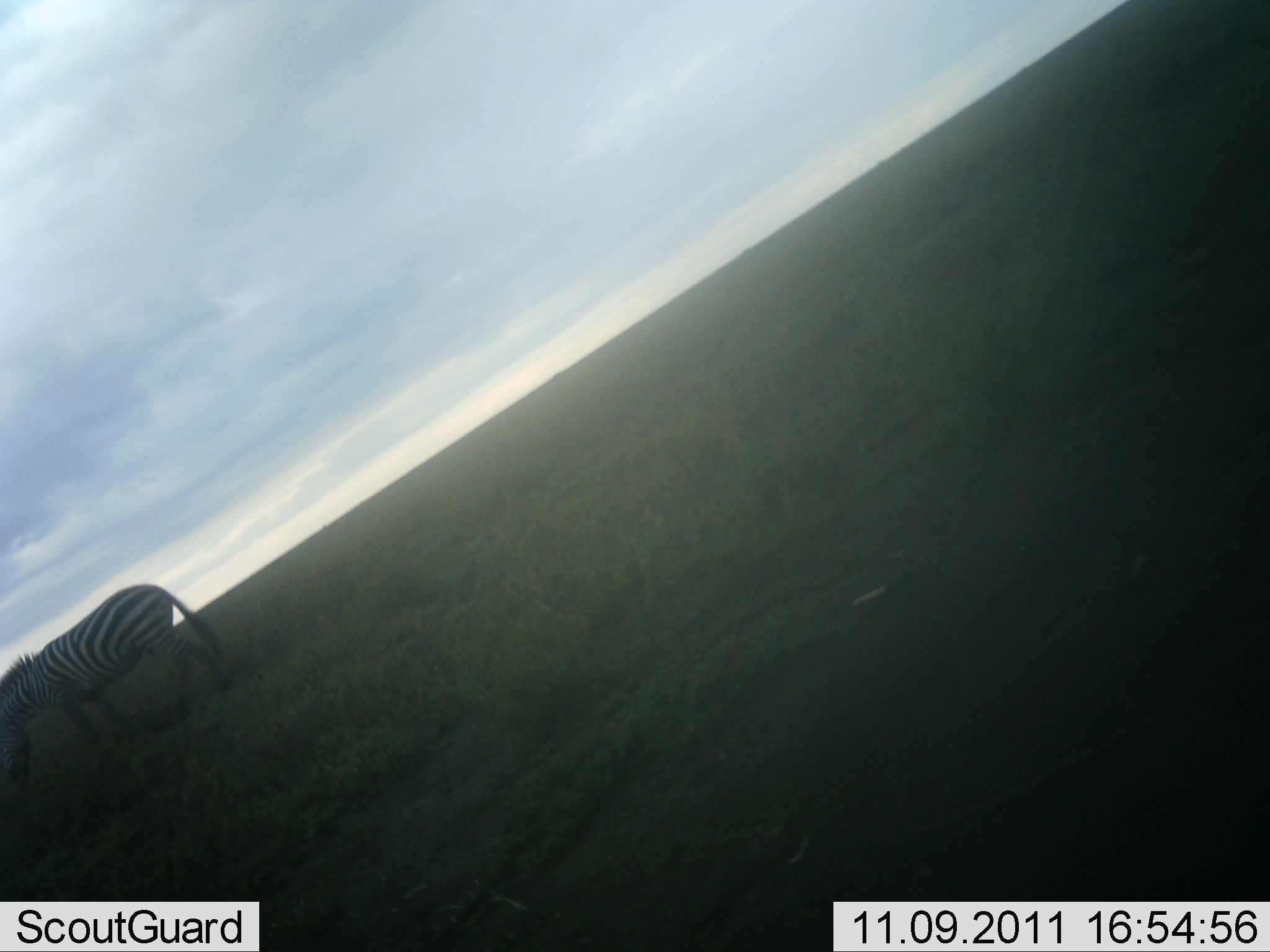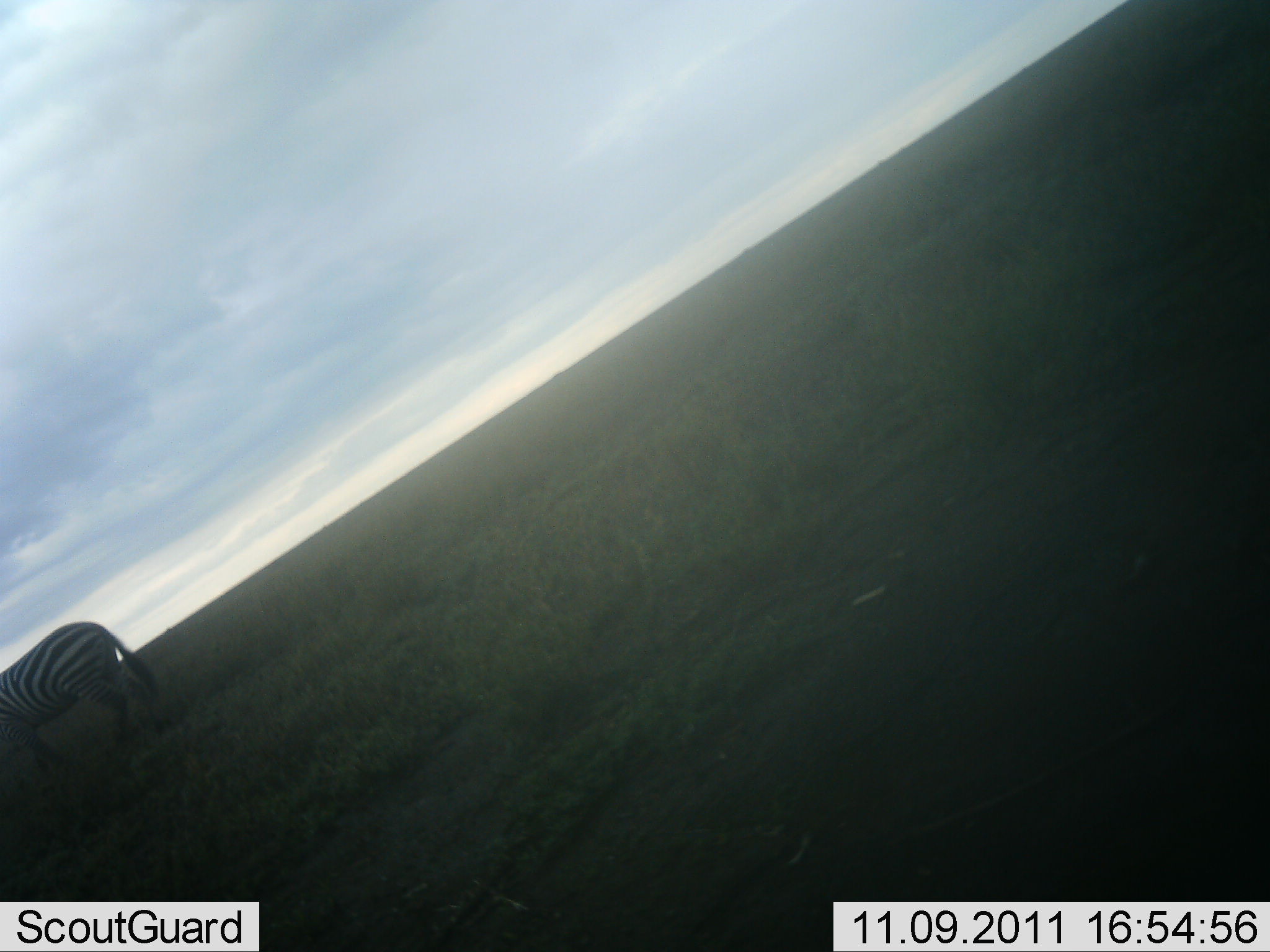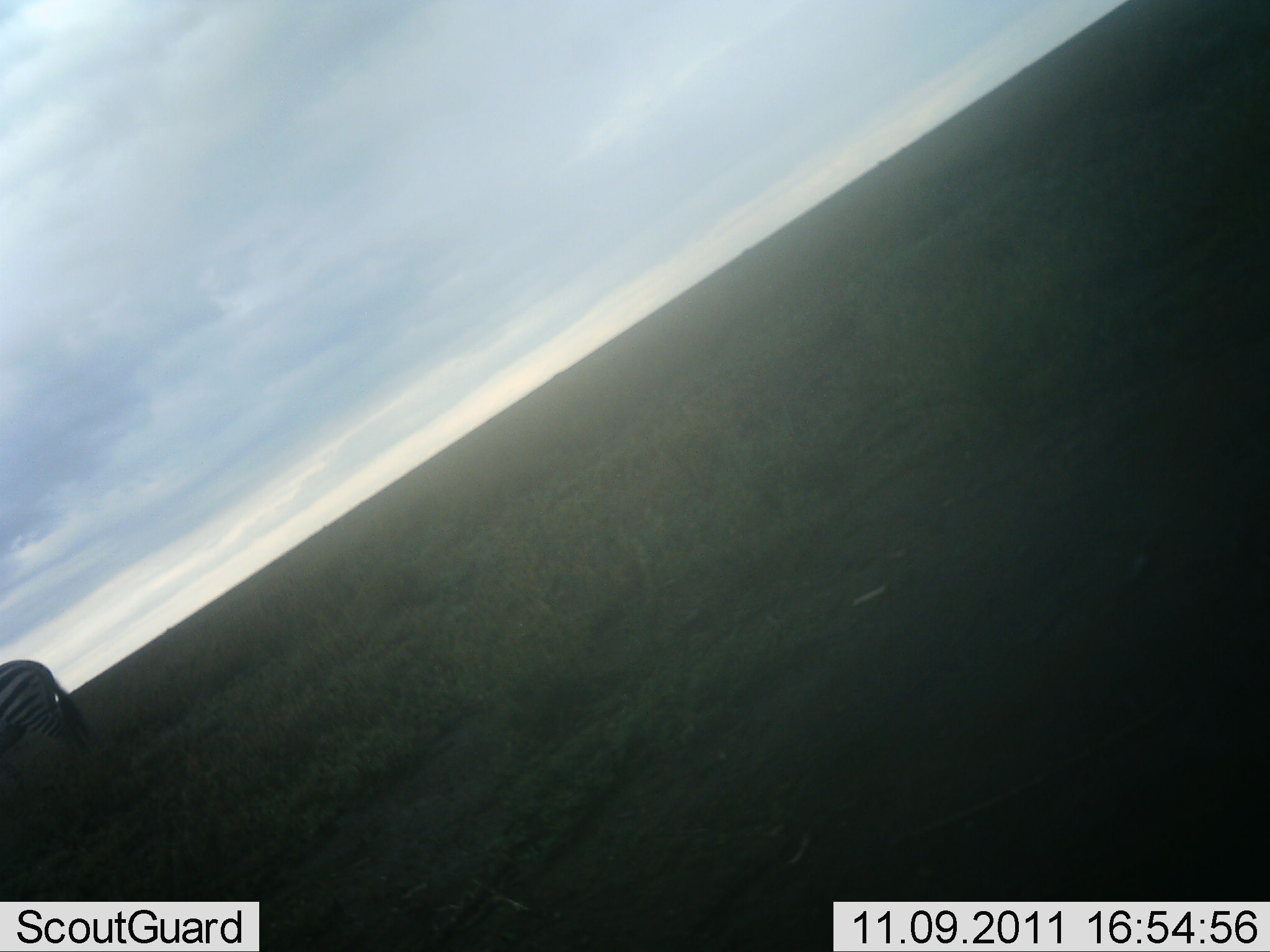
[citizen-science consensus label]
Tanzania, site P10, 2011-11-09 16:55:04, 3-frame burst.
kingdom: Animalia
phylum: Chordata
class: Mammalia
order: Perissodactyla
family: Equidae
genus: Equus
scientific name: Equus quagga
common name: plains zebra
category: zebra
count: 1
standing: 18%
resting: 0%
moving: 82%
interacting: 0%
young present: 0%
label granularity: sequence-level